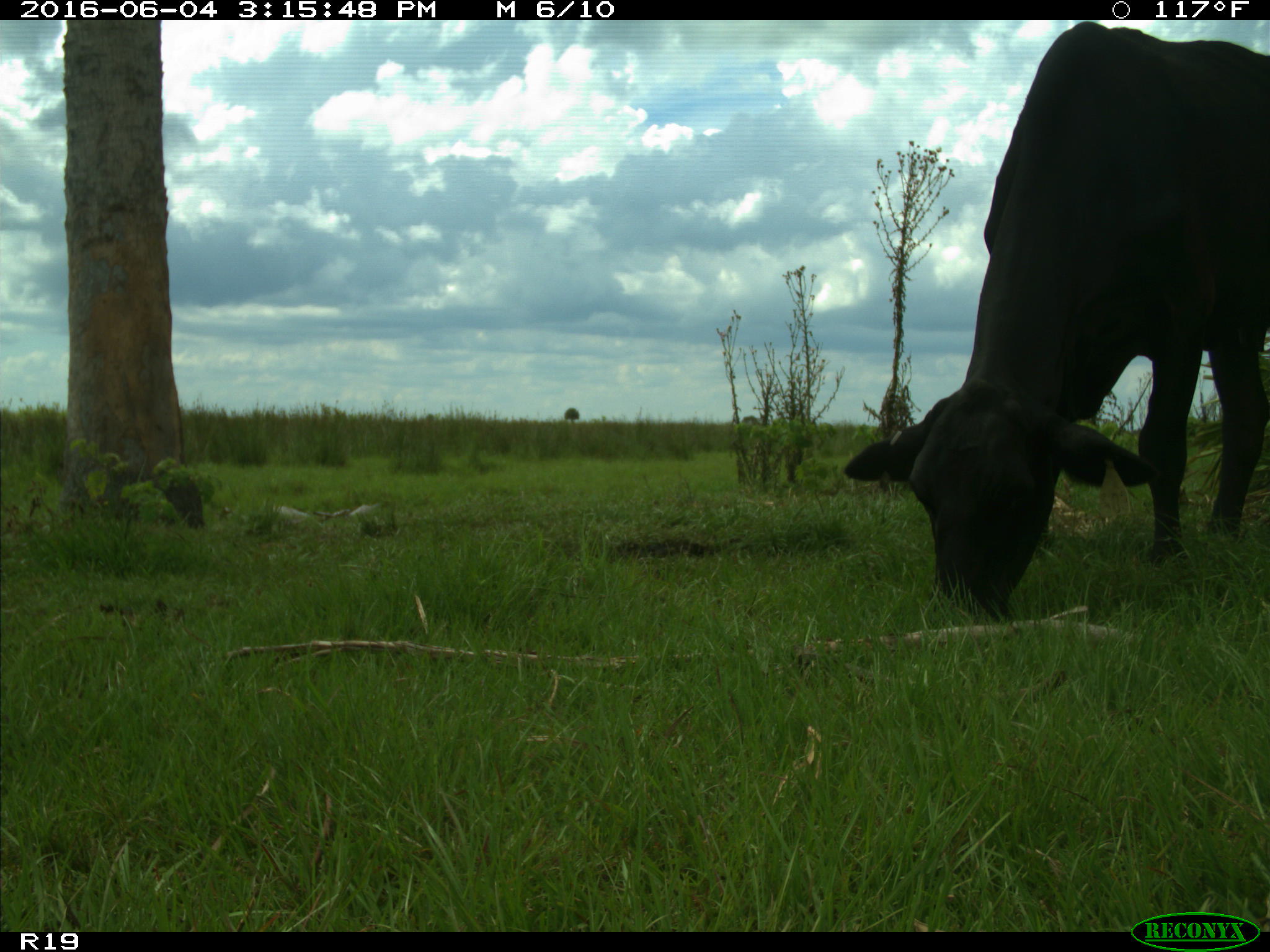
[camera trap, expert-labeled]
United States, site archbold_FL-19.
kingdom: Animalia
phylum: Chordata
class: Mammalia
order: Artiodactyla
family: Bovidae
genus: Bos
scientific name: Bos taurus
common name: domestic cow